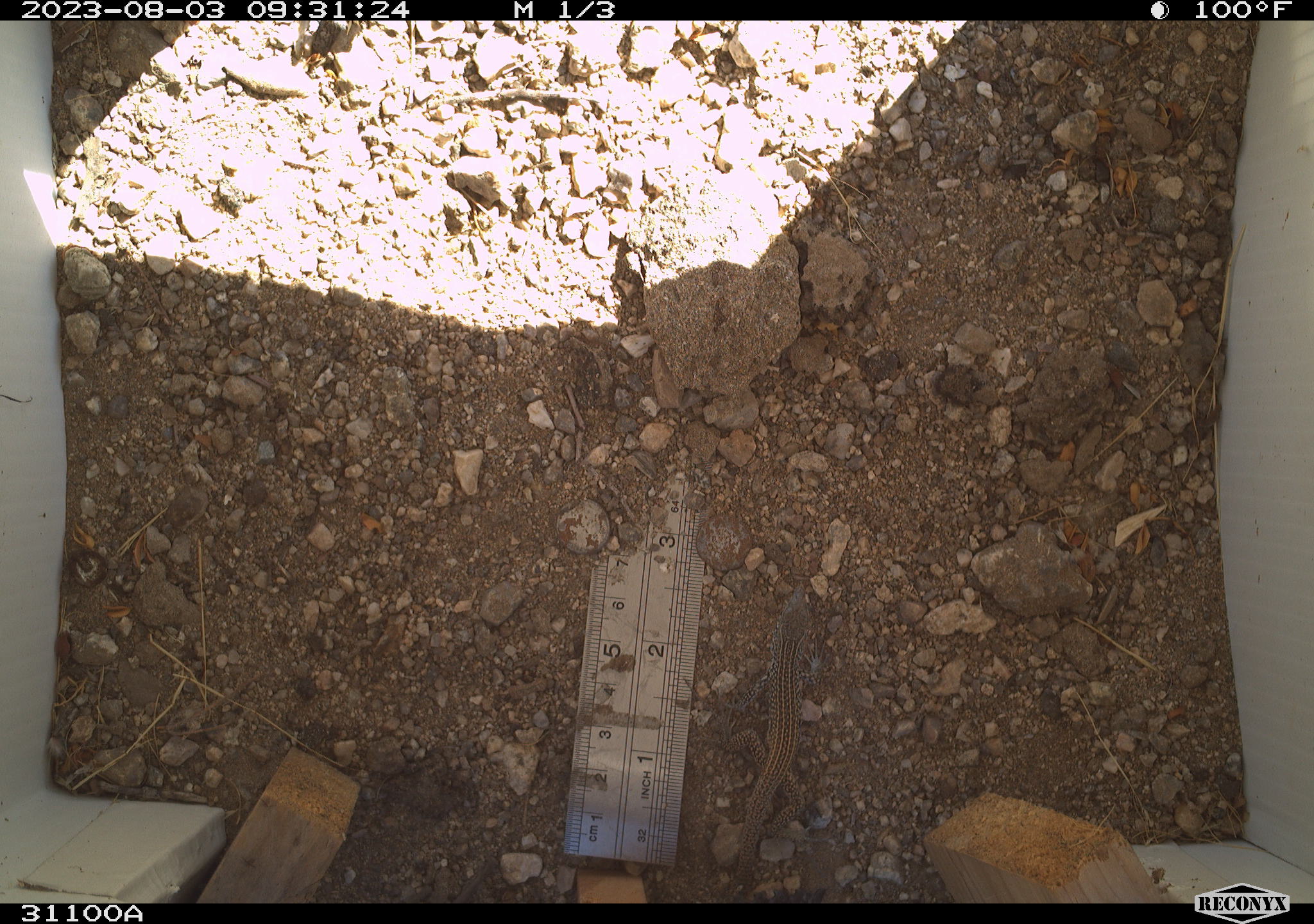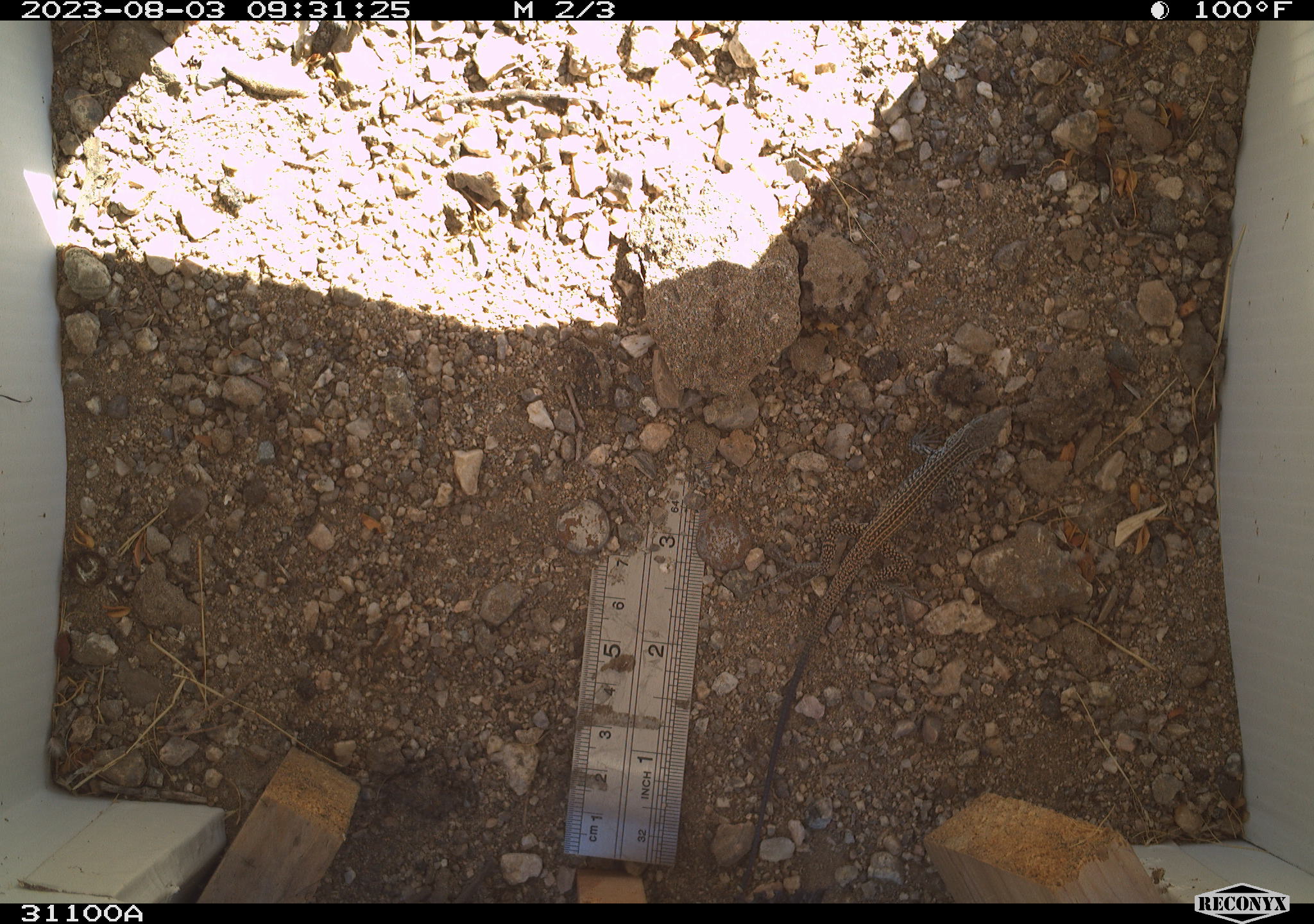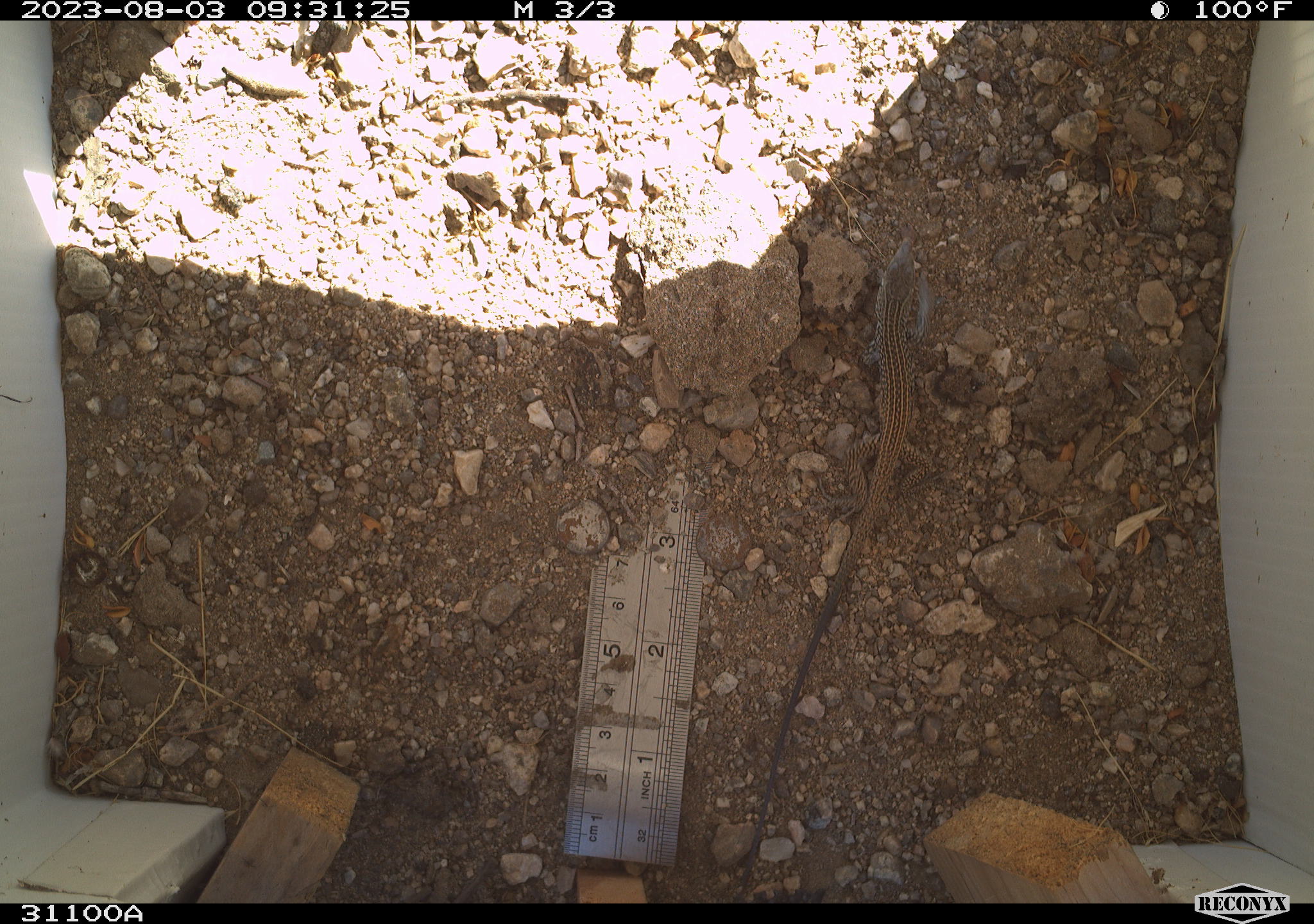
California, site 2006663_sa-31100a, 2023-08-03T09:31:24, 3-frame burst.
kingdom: Animalia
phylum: Chordata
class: Reptilia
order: Squamata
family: Teiidae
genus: Aspidoscelis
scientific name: Aspidoscelis tigris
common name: western whiptail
Western whiptail (Aspidoscelis tigris).